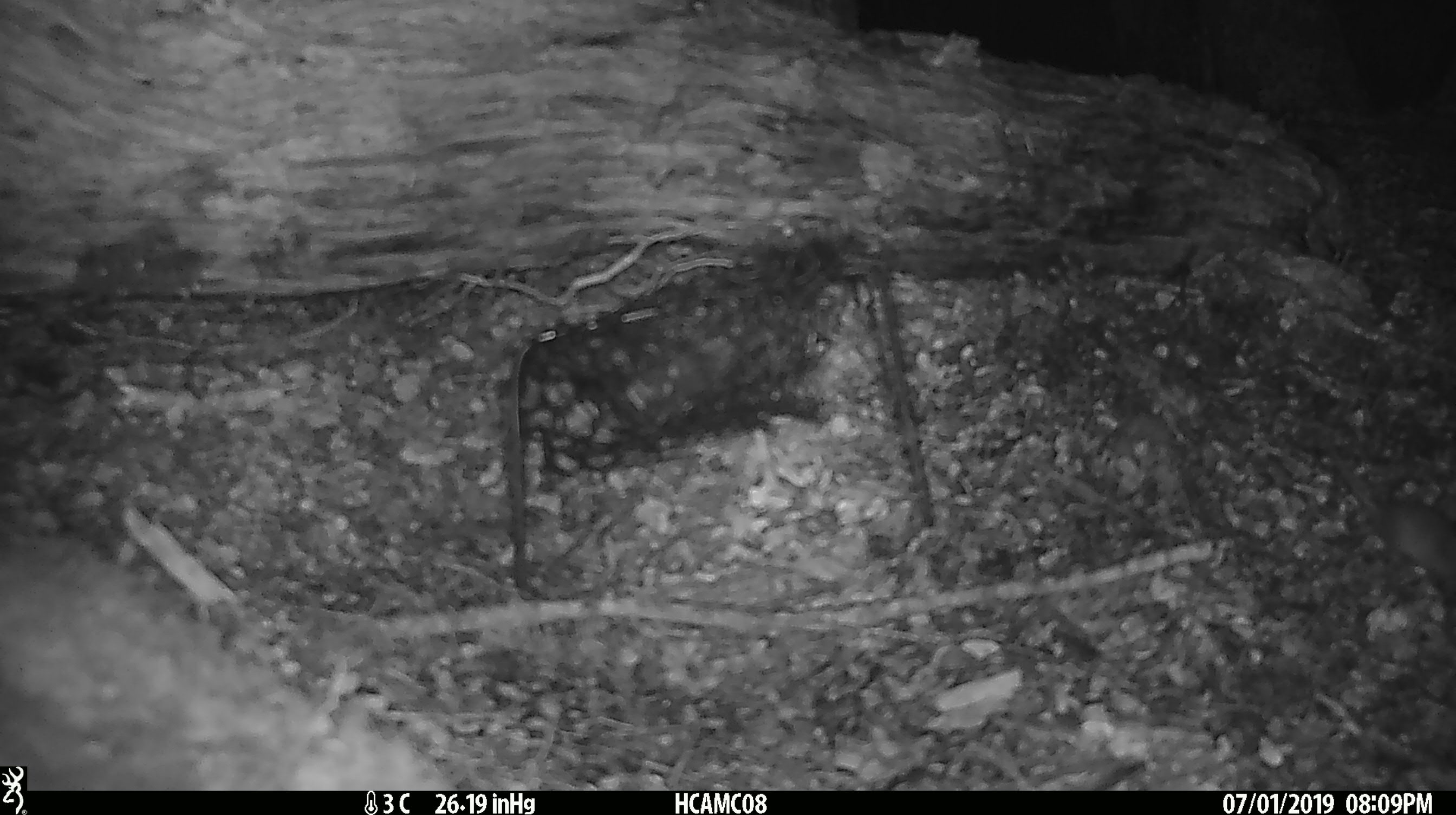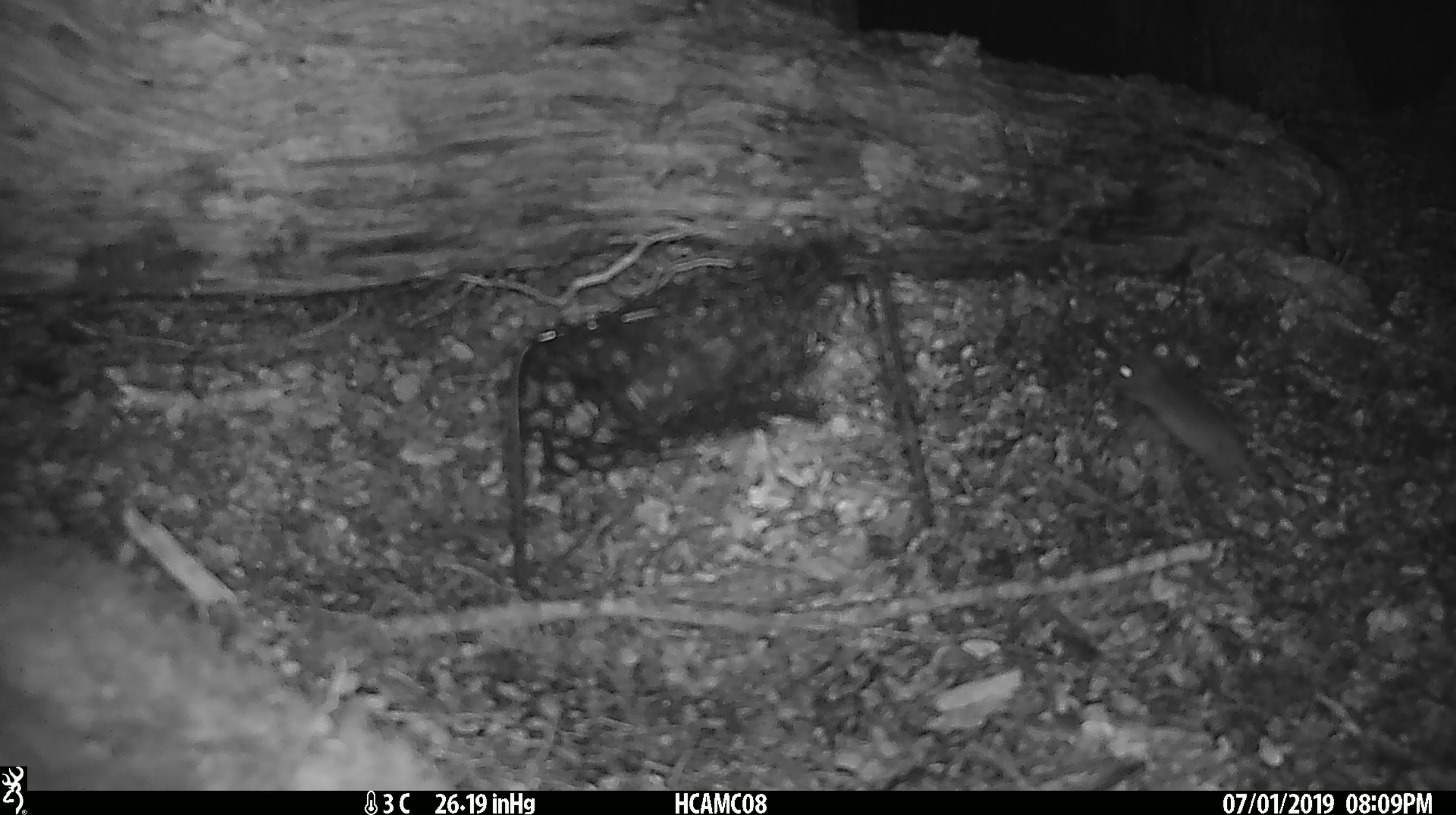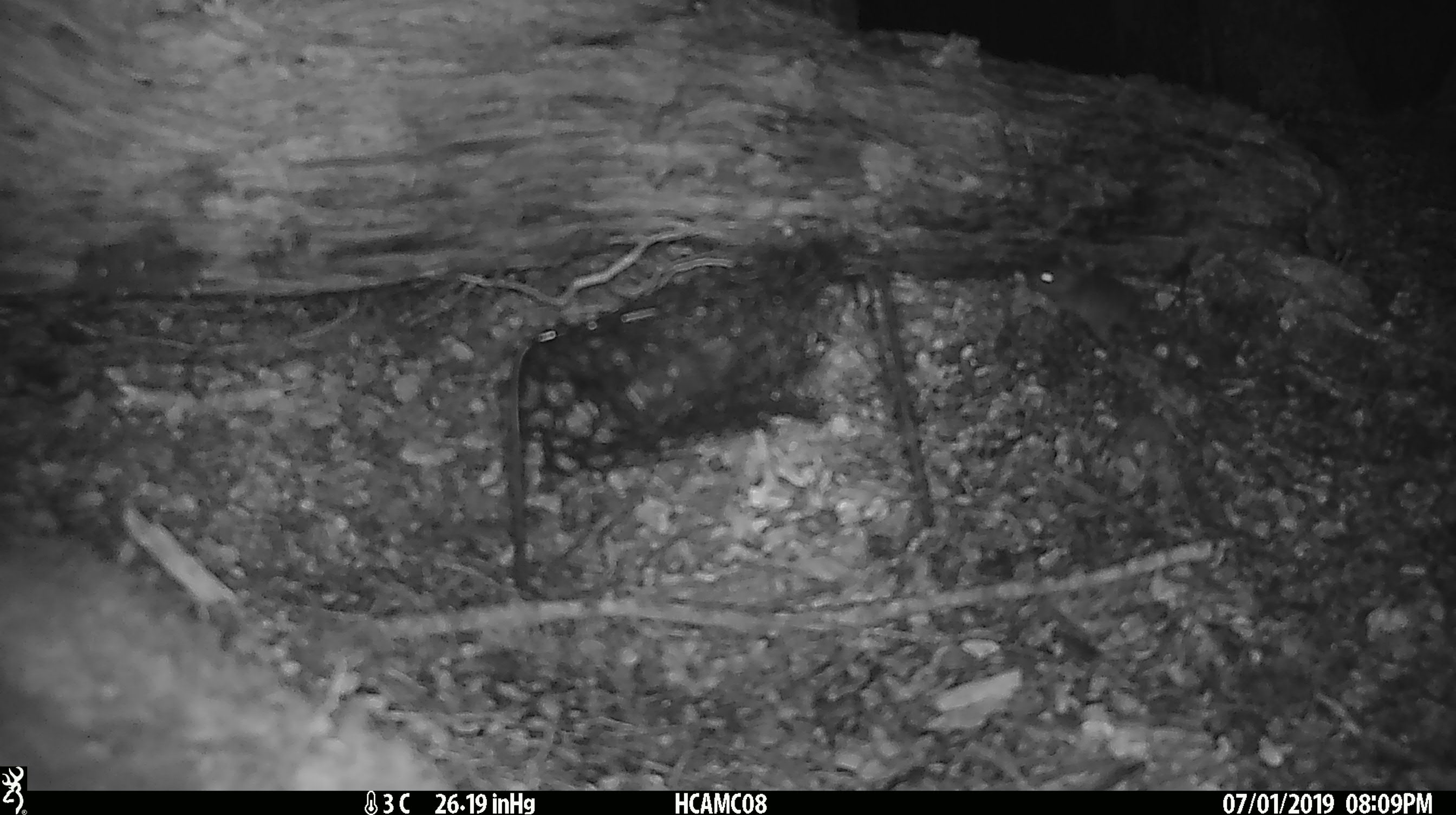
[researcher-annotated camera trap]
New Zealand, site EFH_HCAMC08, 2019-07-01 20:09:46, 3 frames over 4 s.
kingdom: Animalia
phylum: Chordata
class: Mammalia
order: Rodentia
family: Muridae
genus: Mus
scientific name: Mus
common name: mouse